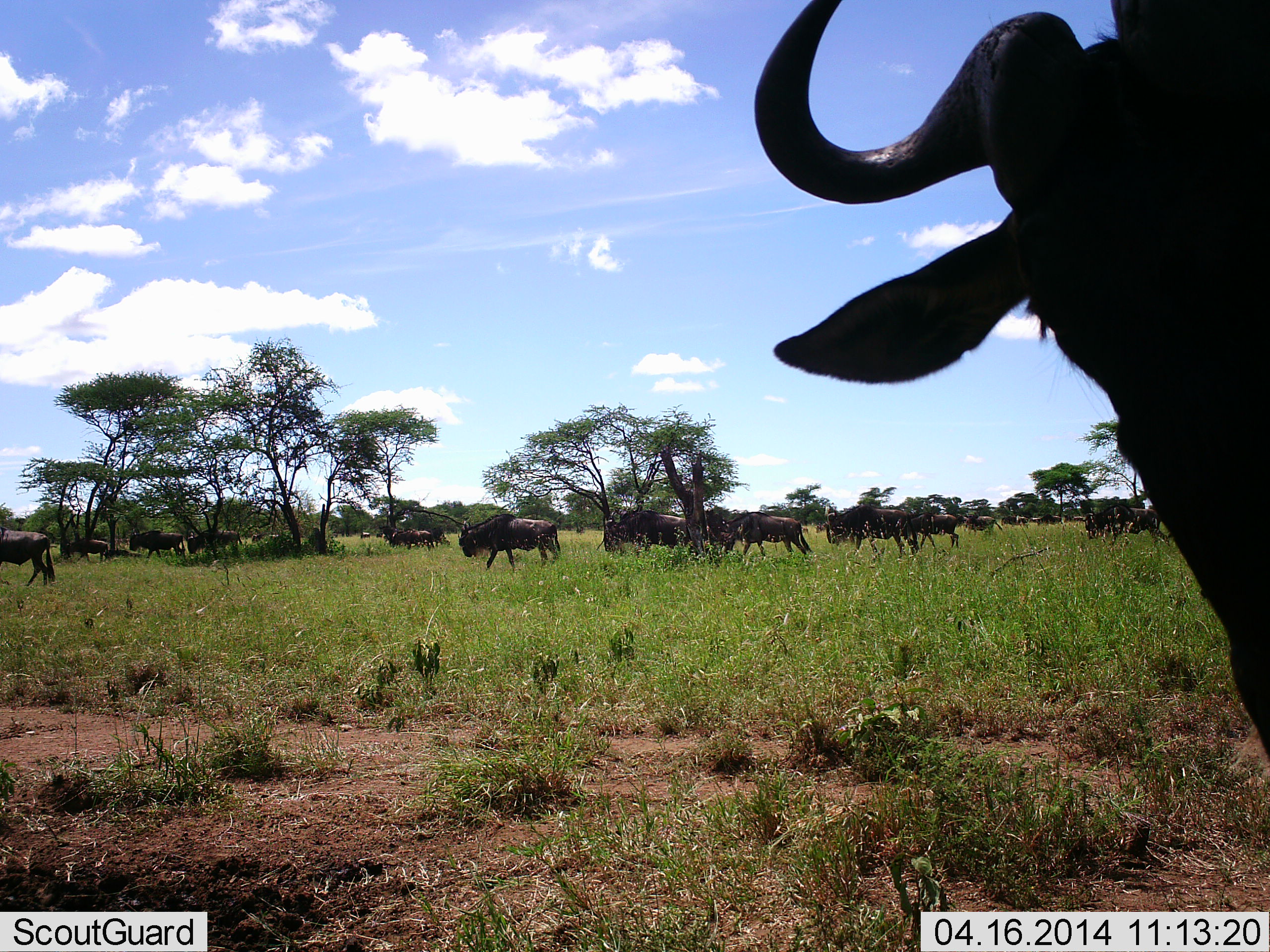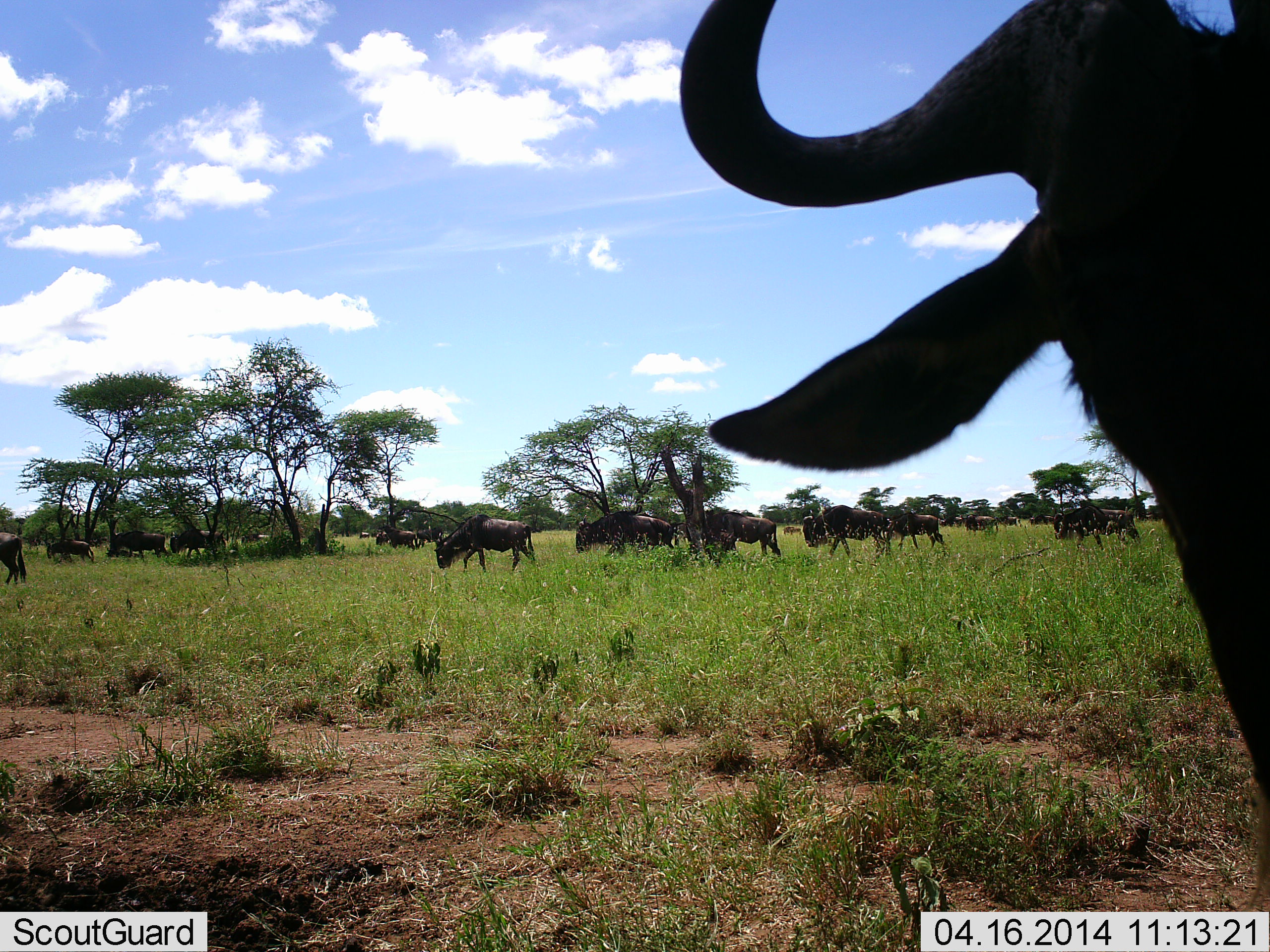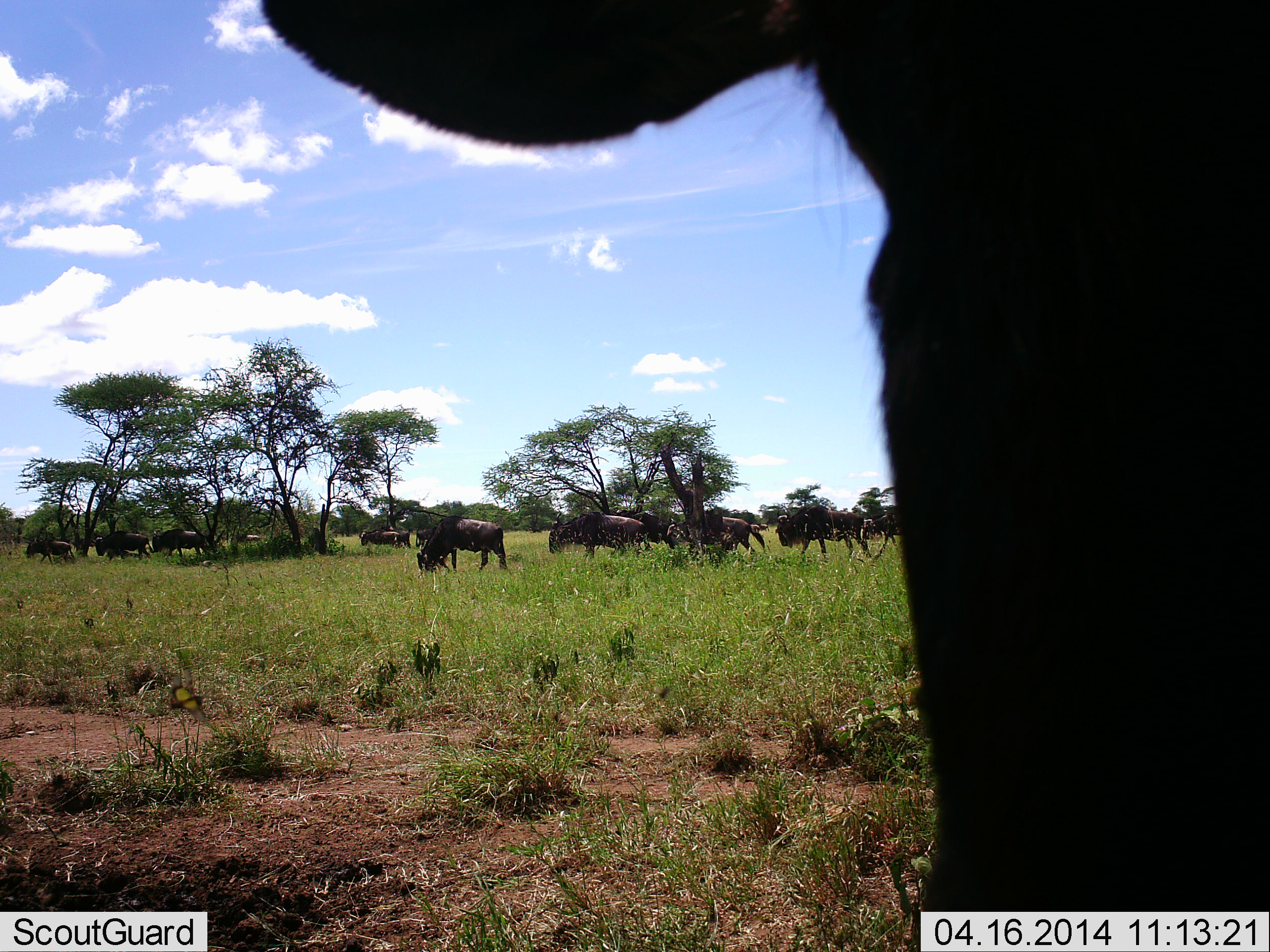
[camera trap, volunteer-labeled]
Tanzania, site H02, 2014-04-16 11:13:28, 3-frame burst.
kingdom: Animalia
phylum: Chordata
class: Mammalia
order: Artiodactyla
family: Bovidae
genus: Connochaetes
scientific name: Connochaetes taurinus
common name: blue wildebeest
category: wildebeest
Wildebeest (blue wildebeest) (Connochaetes taurinus), count 11-50. Behavior (volunteer vote fractions): standing 9%, resting 0%, moving 100%, interacting 18%. Young present (vote fraction): 0%. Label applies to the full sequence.